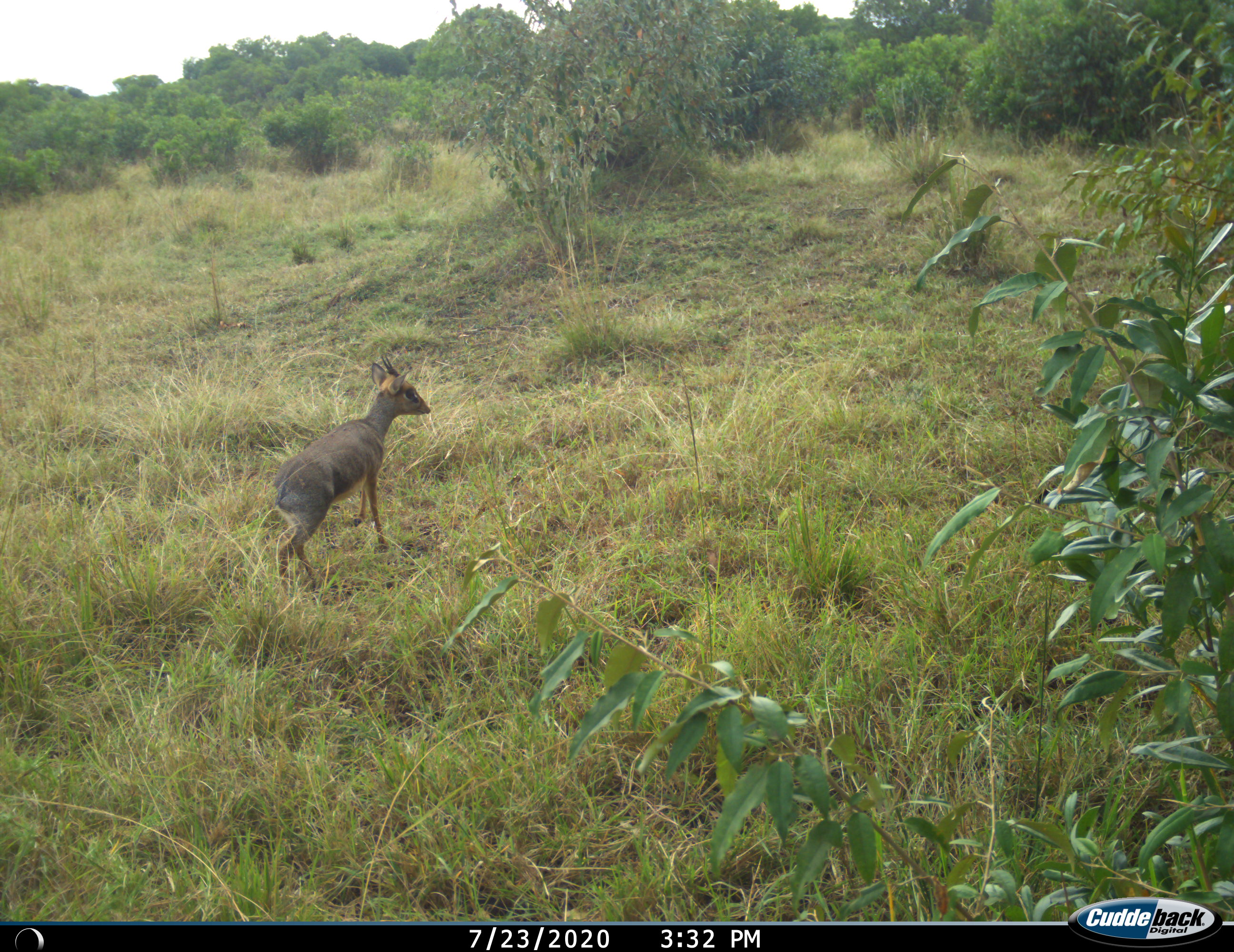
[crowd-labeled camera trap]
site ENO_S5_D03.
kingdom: Animalia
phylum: Chordata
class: Mammalia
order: Artiodactyla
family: Bovidae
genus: Madoqua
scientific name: Madoqua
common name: dik-dik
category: dikdik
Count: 1.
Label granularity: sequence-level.